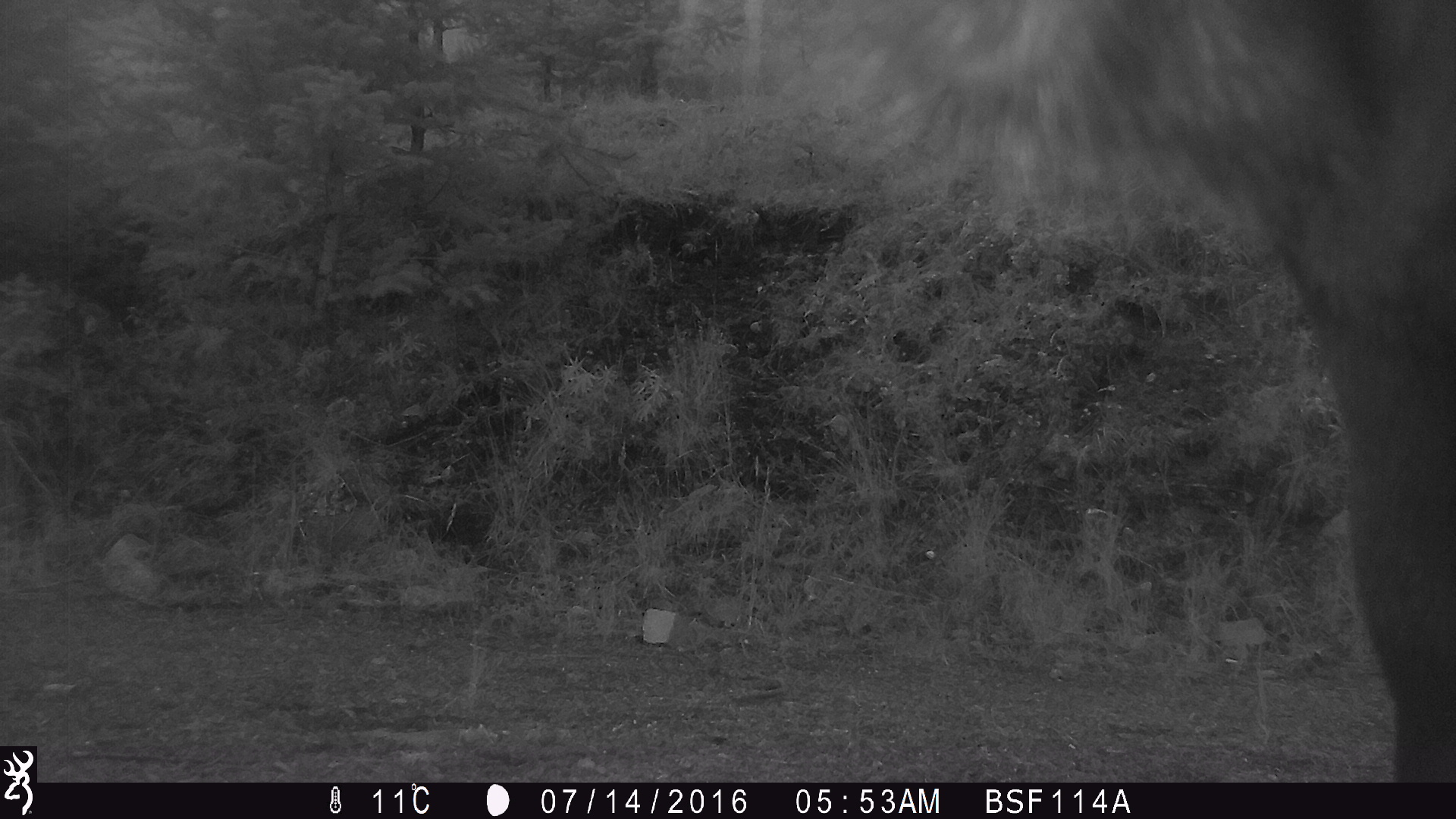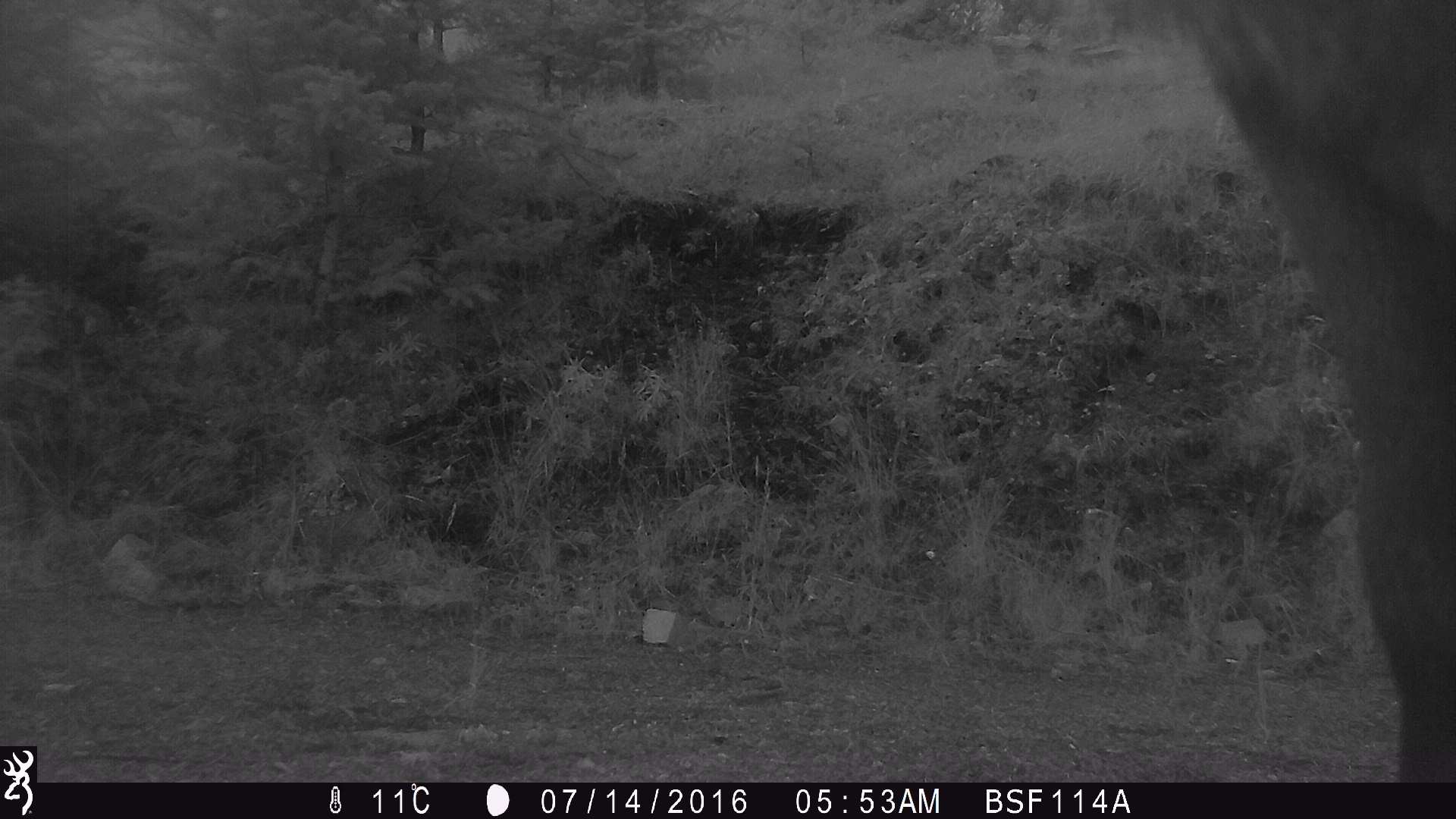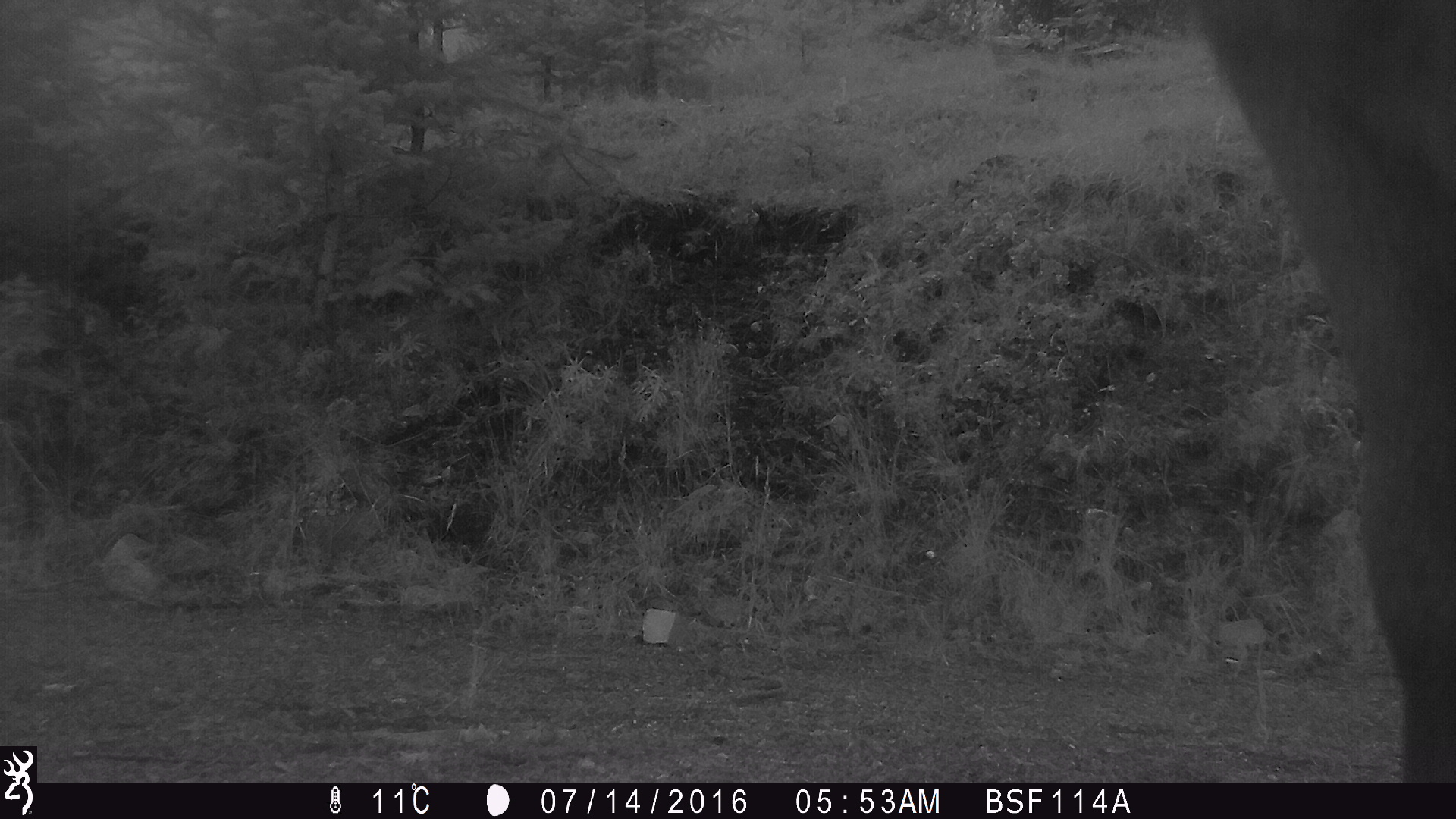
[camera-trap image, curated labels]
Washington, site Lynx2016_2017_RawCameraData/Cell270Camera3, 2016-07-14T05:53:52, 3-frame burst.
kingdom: Animalia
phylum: Chordata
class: Mammalia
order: Artiodactyla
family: Bovidae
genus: Bos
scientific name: Bos taurus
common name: domestic cattle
Domestic cattle (Bos taurus). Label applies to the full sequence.